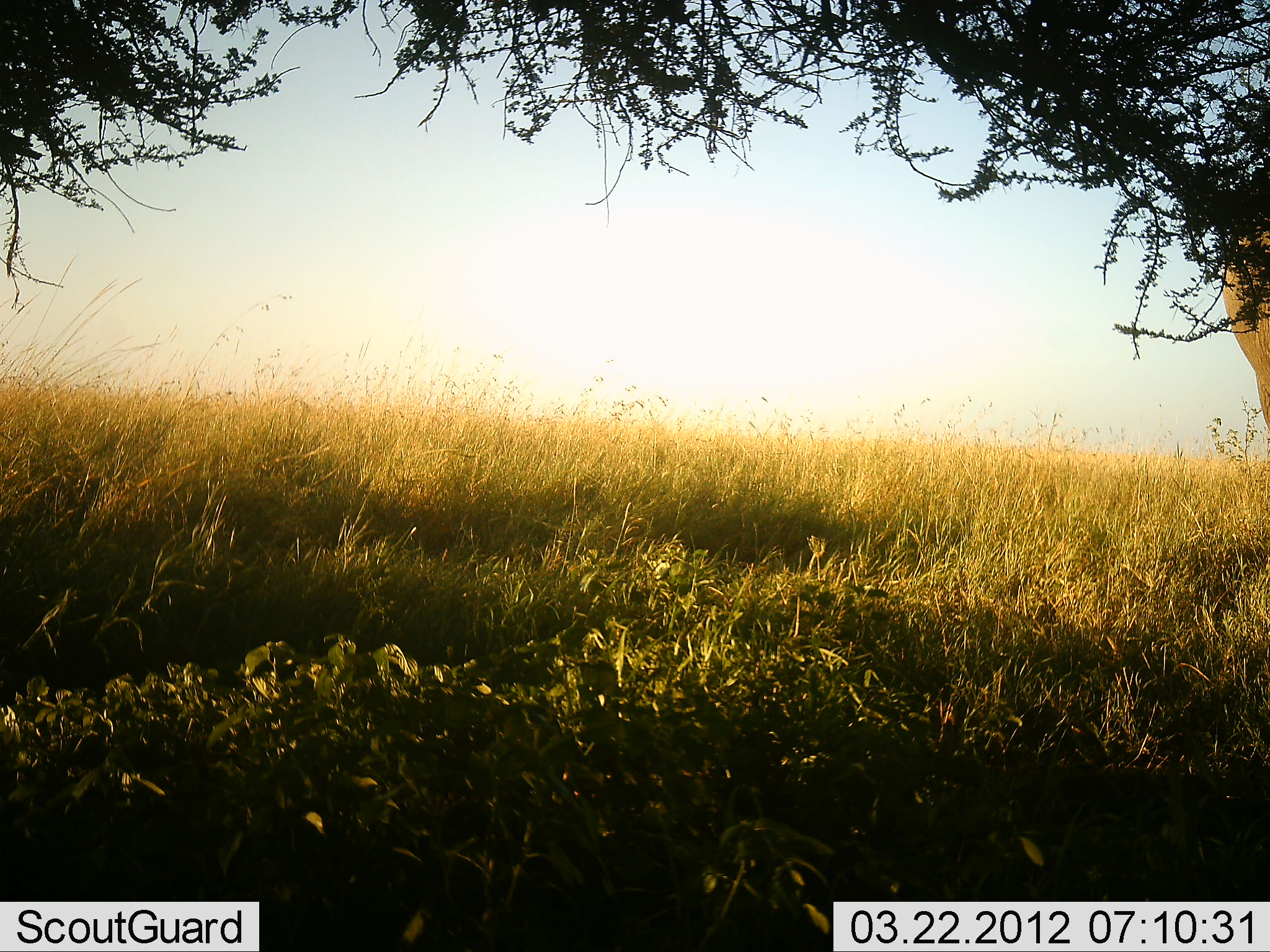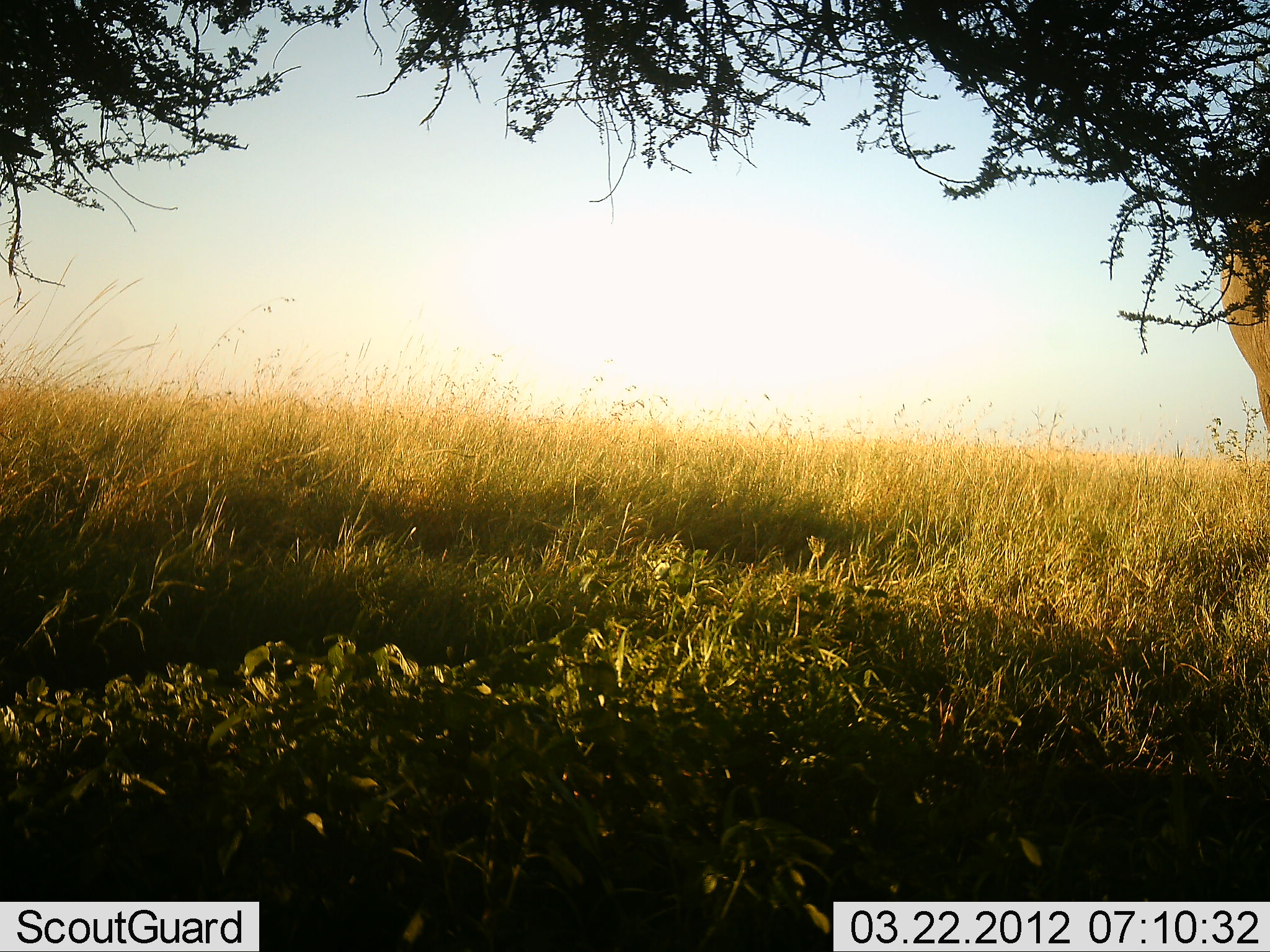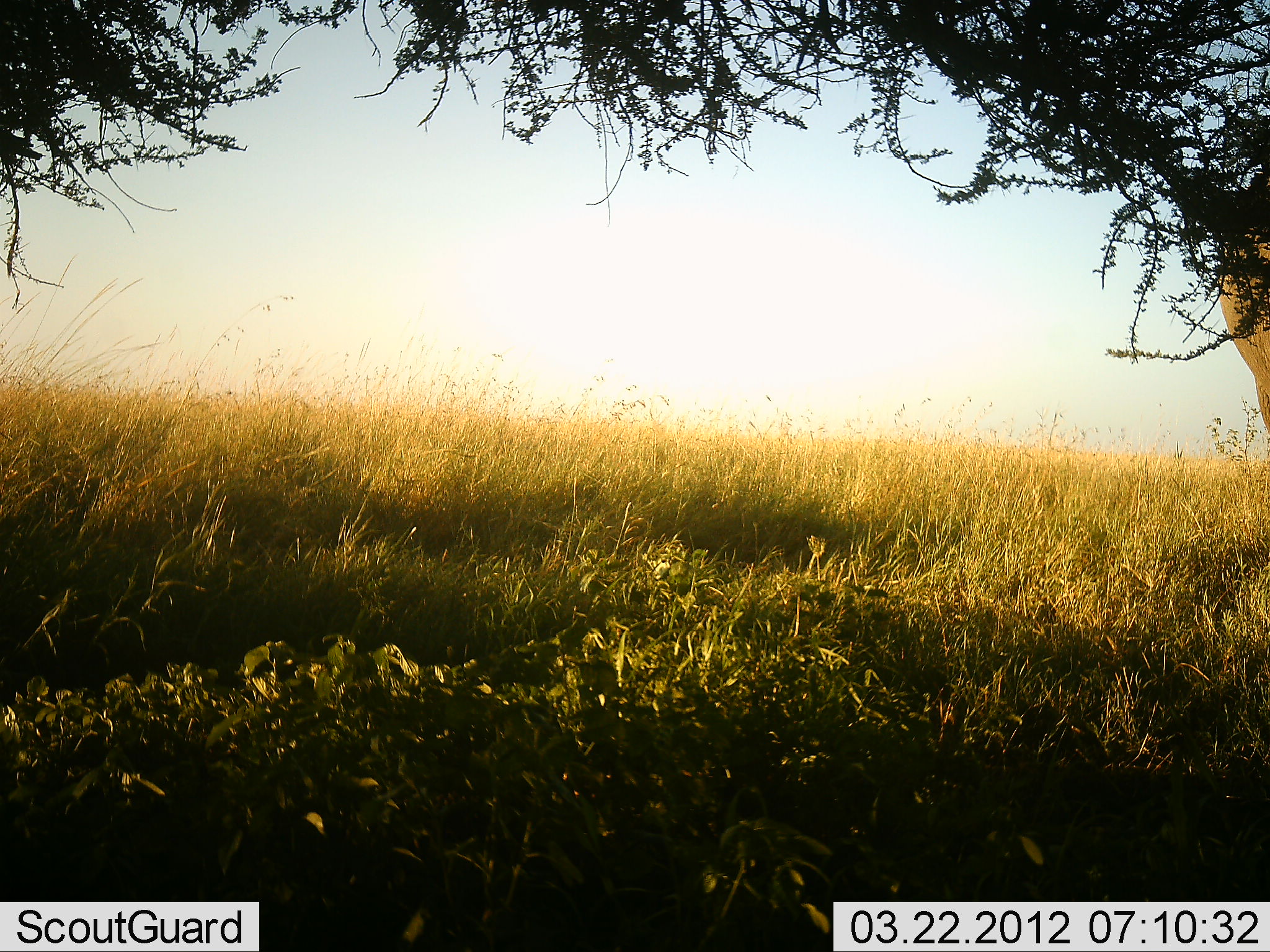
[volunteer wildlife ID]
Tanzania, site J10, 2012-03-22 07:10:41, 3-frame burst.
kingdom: Animalia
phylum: Chordata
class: Mammalia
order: Proboscidea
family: Elephantidae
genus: Loxodonta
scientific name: Loxodonta africana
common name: african bush elephant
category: elephant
Elephant (african bush elephant) (Loxodonta africana), count 1. Behavior (volunteer vote fractions): standing 60%, resting 0%, moving 0%, interacting 0%. Young present (vote fraction): 0%. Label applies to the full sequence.